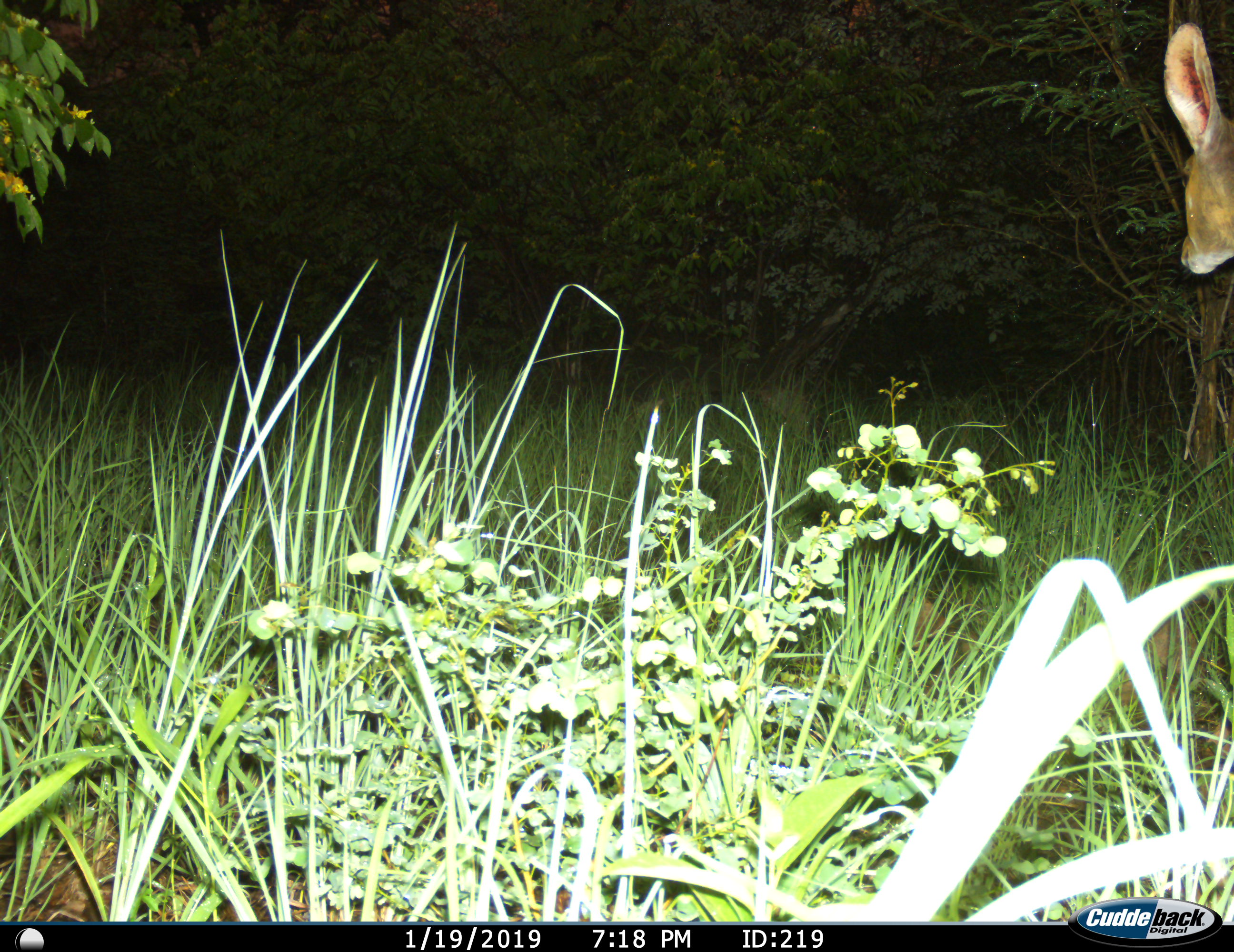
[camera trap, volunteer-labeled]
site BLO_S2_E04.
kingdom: Animalia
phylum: Chordata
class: Mammalia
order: Artiodactyla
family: Bovidae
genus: Redunca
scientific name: Redunca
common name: reedbuck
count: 1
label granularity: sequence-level